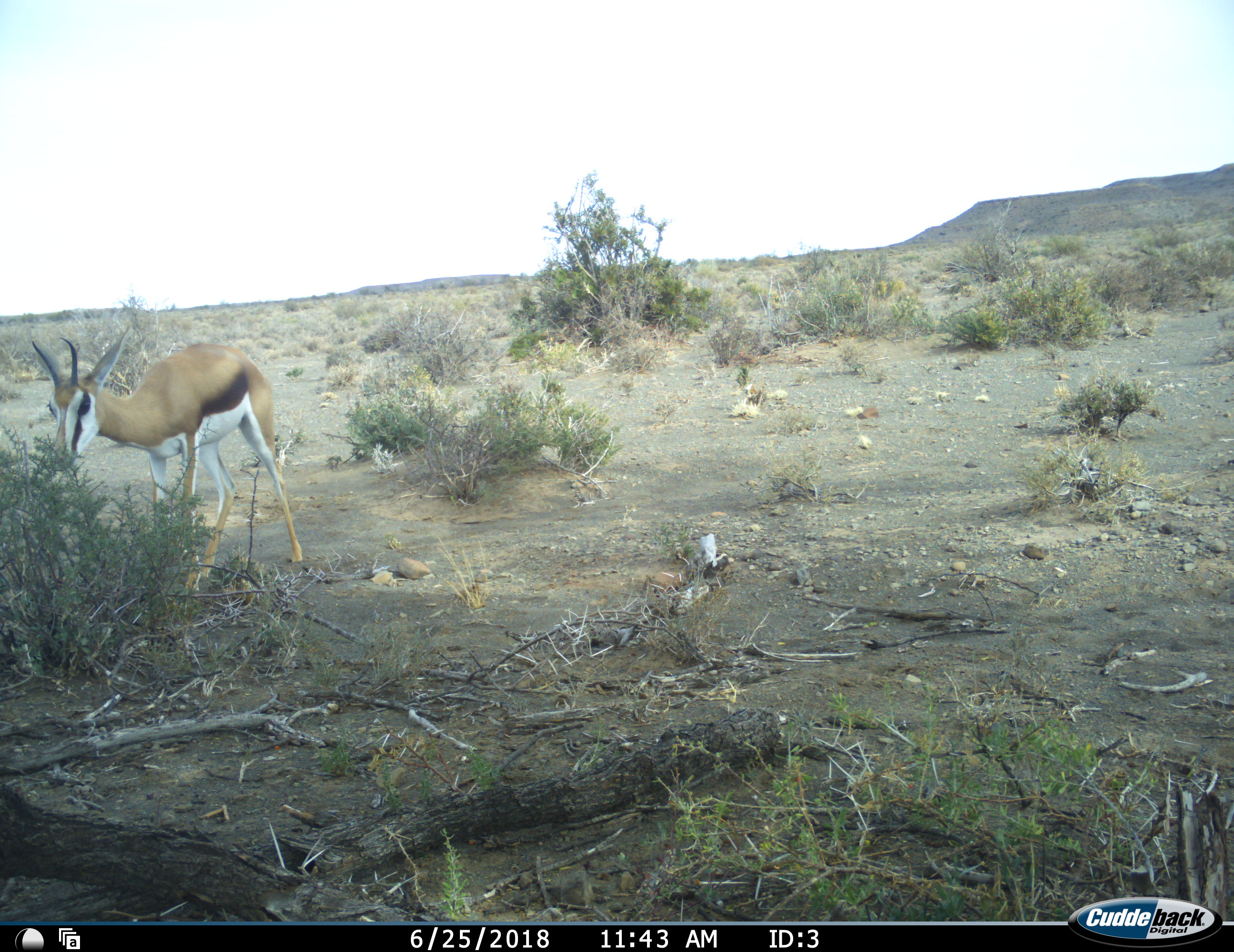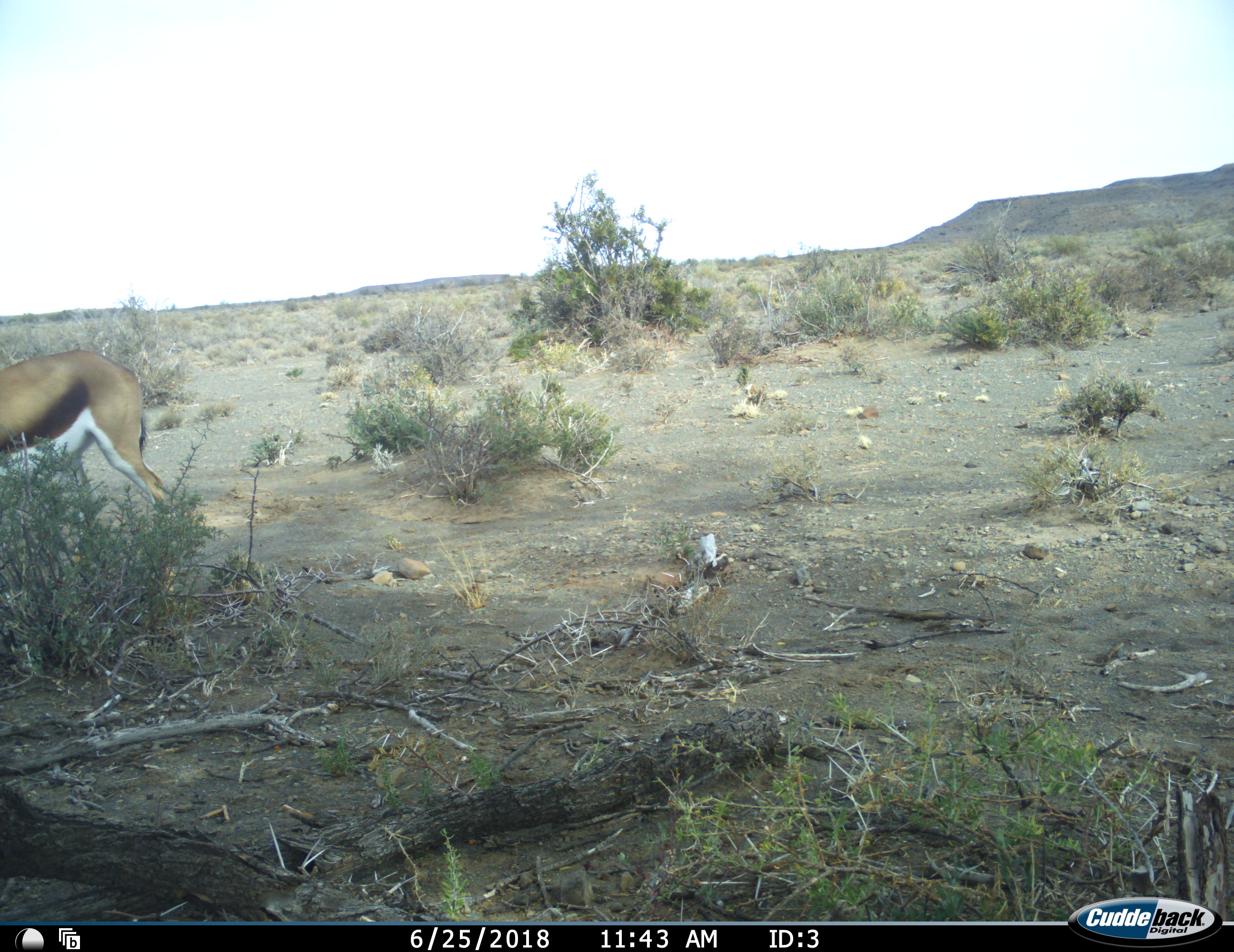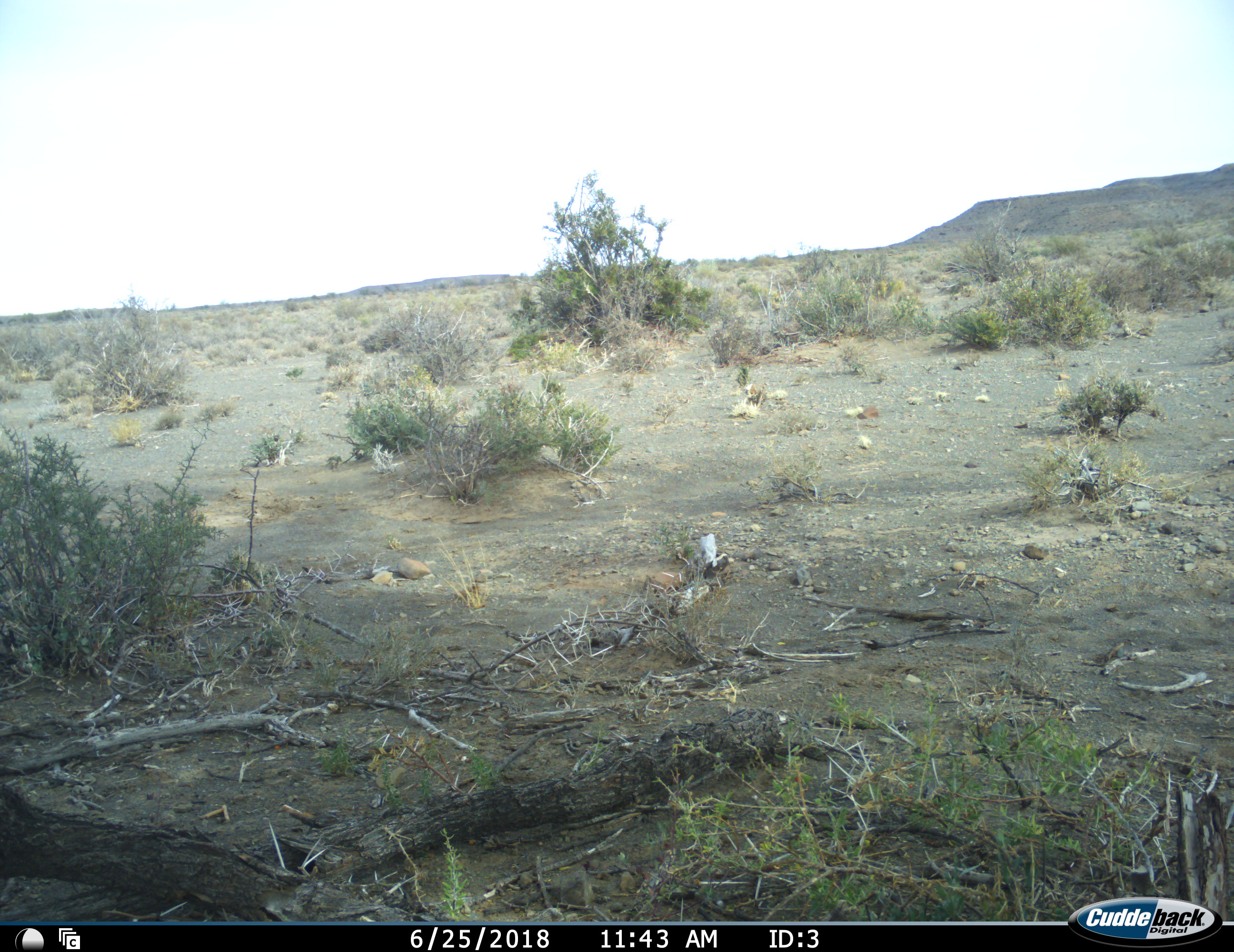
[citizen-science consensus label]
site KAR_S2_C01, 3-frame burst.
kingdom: Animalia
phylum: Chordata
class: Mammalia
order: Artiodactyla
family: Bovidae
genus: Antidorcas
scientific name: Antidorcas marsupialis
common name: springbok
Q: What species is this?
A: Springbok (Antidorcas marsupialis).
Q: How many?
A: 1.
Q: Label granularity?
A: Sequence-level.